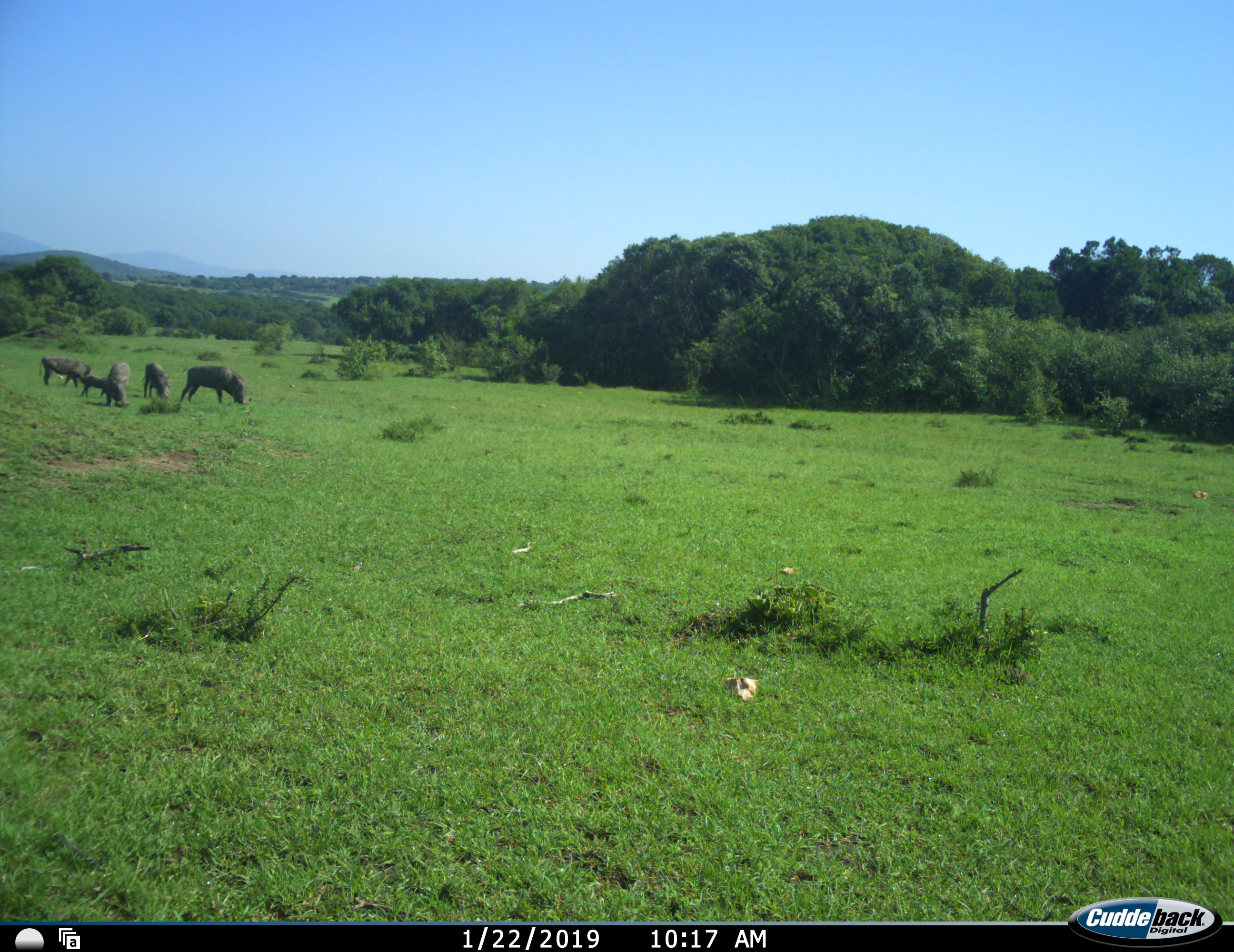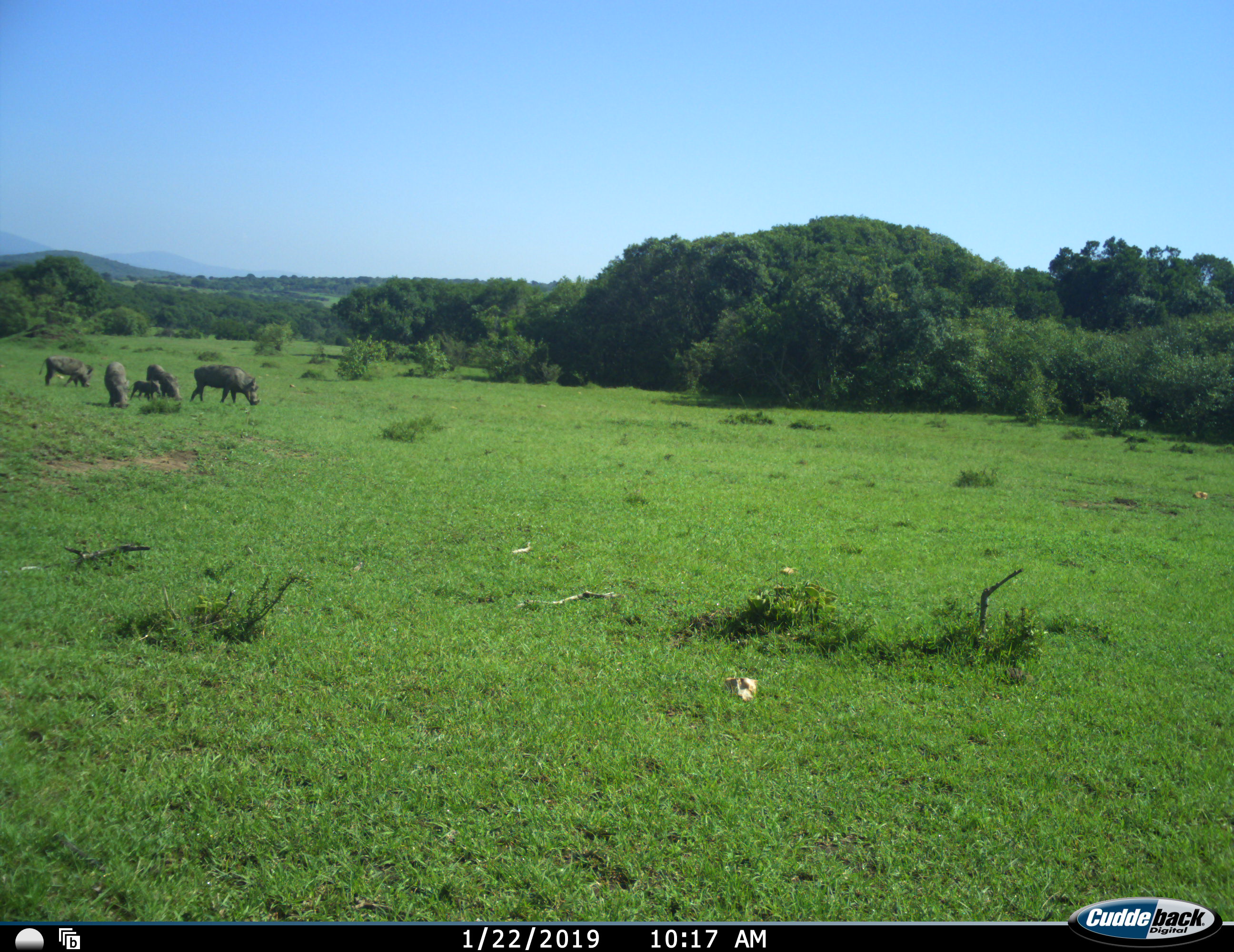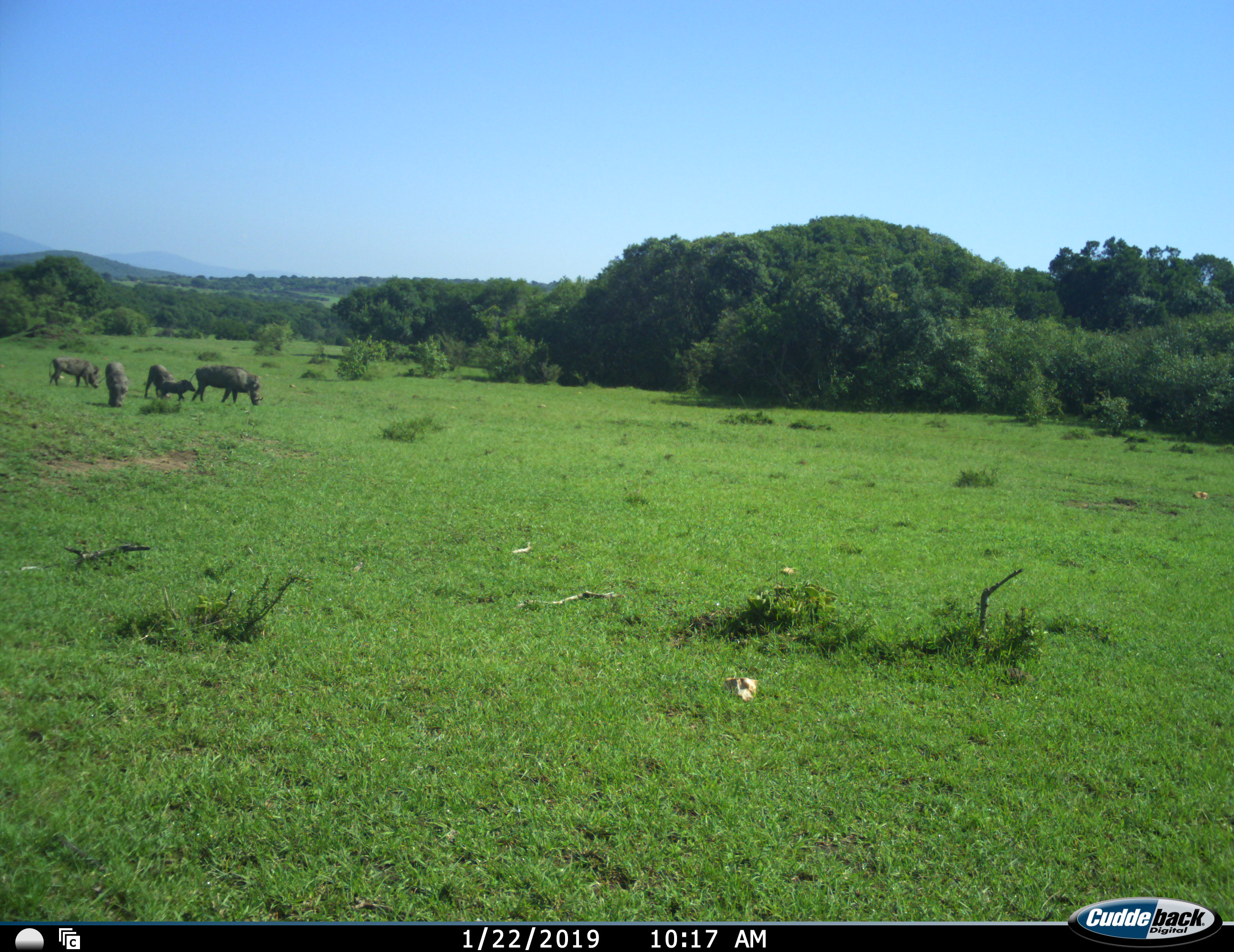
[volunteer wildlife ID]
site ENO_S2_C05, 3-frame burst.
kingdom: Animalia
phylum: Chordata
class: Mammalia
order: Artiodactyla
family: Suidae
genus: Phacochoerus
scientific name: Phacochoerus africanus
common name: warthog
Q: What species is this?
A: Warthog (Phacochoerus africanus).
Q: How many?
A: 5.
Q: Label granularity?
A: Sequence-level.